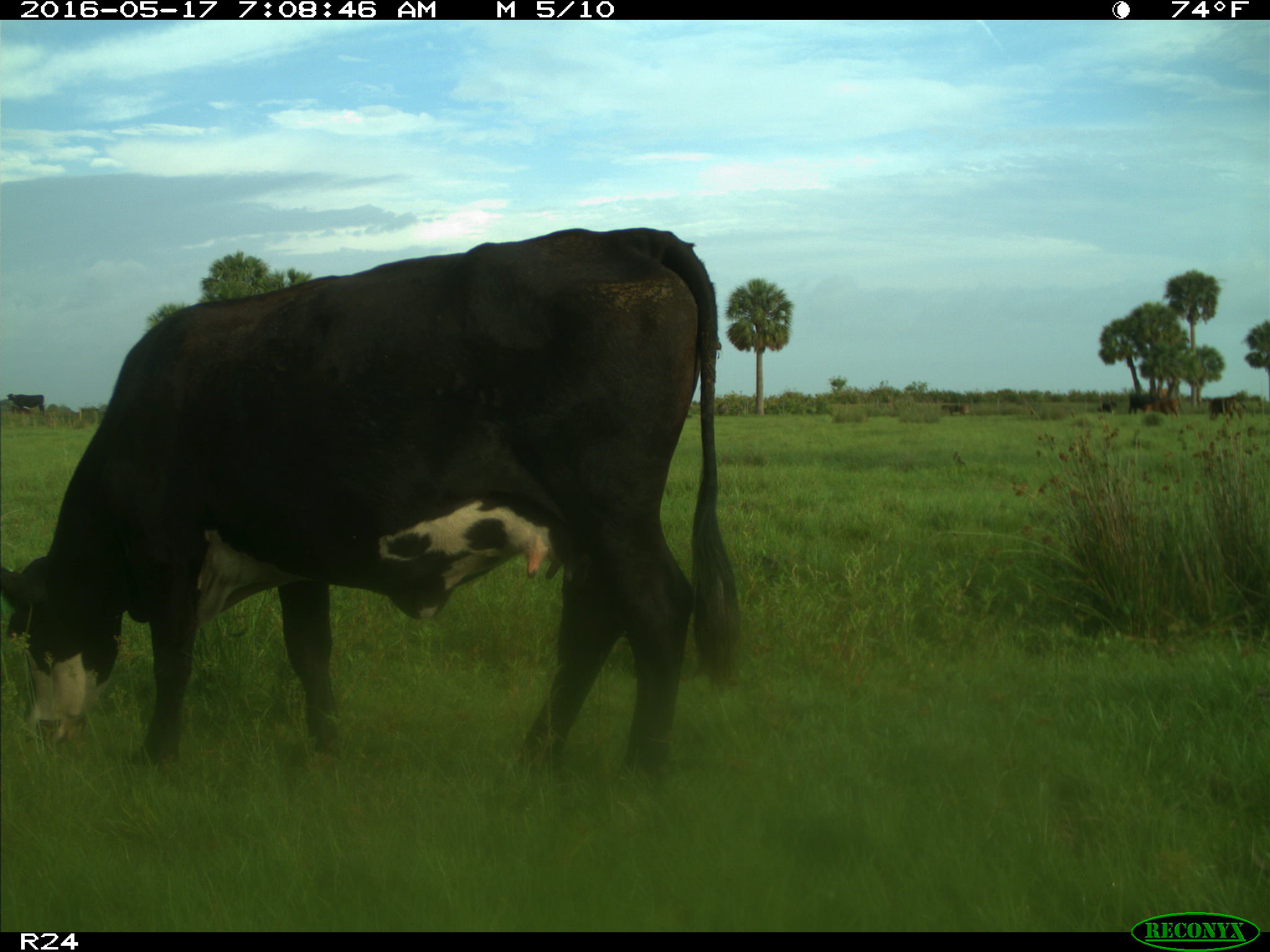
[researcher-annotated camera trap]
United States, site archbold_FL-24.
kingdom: Animalia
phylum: Chordata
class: Mammalia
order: Artiodactyla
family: Bovidae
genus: Bos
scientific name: Bos taurus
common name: domestic cow